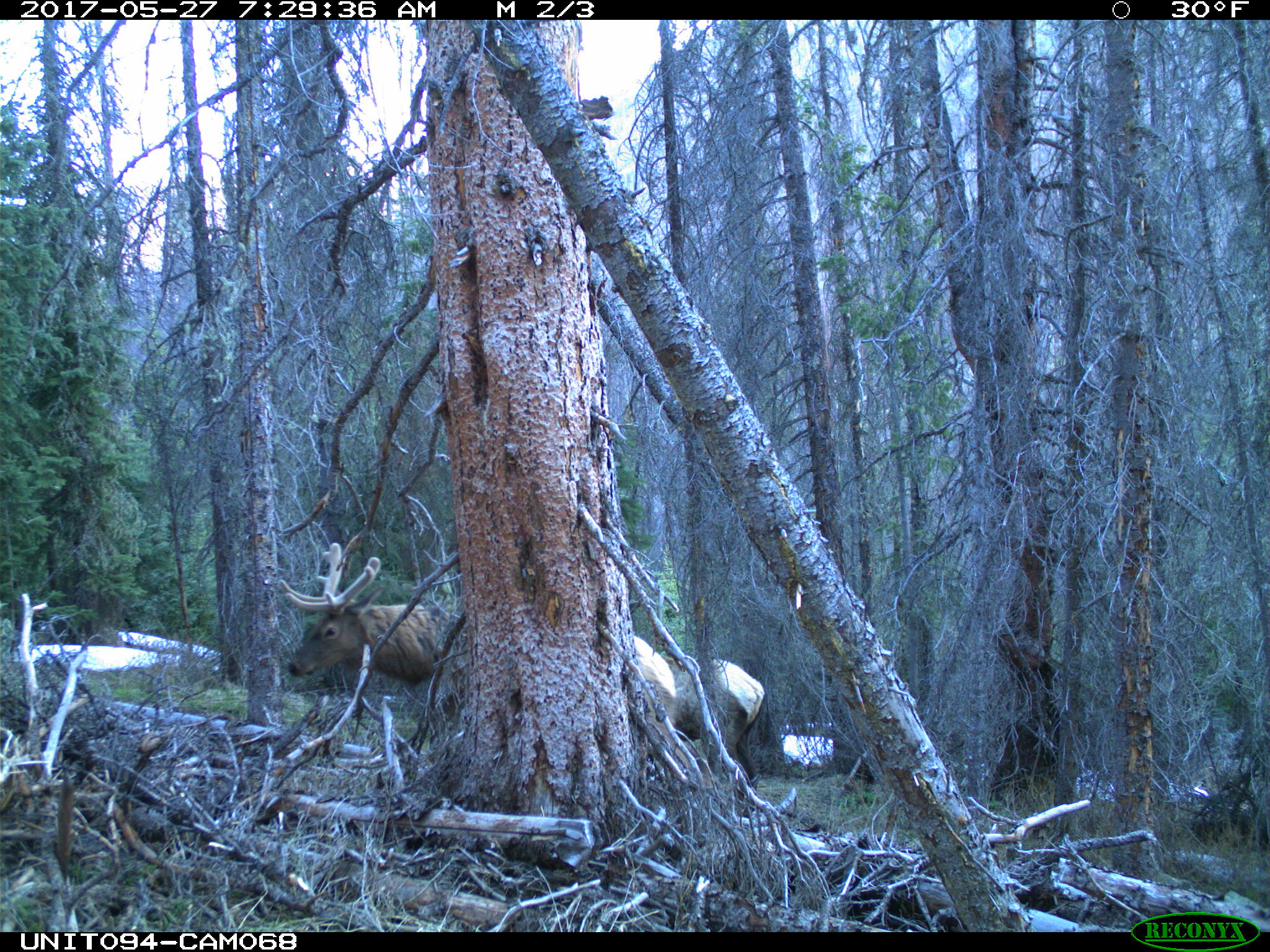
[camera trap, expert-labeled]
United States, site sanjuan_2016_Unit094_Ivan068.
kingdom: Animalia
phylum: Chordata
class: Mammalia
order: Artiodactyla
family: Cervidae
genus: Cervus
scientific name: Cervus elaphus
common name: red deer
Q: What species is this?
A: Cervus elaphus (red deer).